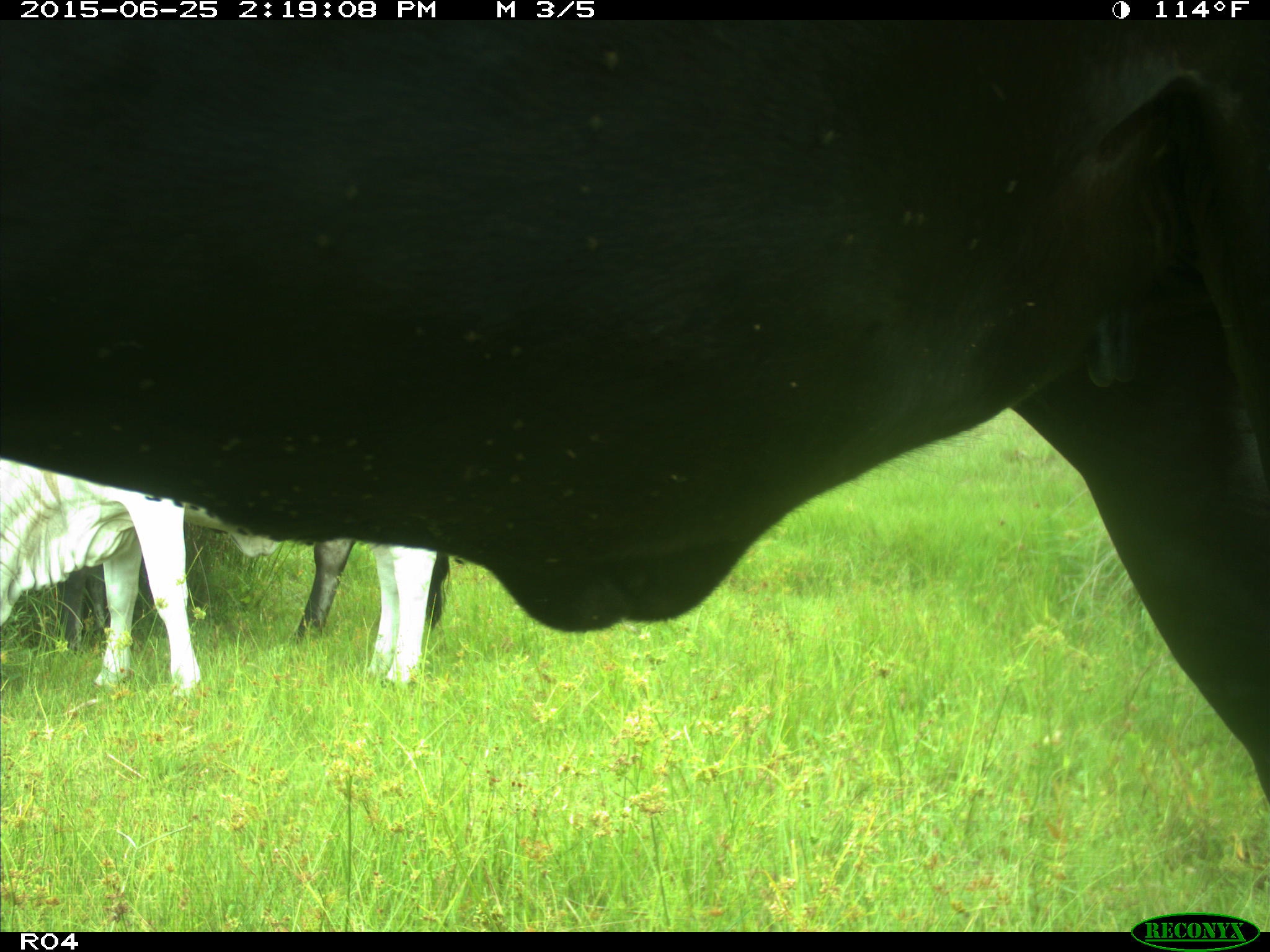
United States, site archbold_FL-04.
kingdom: Animalia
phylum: Chordata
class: Mammalia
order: Artiodactyla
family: Bovidae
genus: Bos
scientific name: Bos taurus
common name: domestic cow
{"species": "Bos taurus (domestic cow)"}